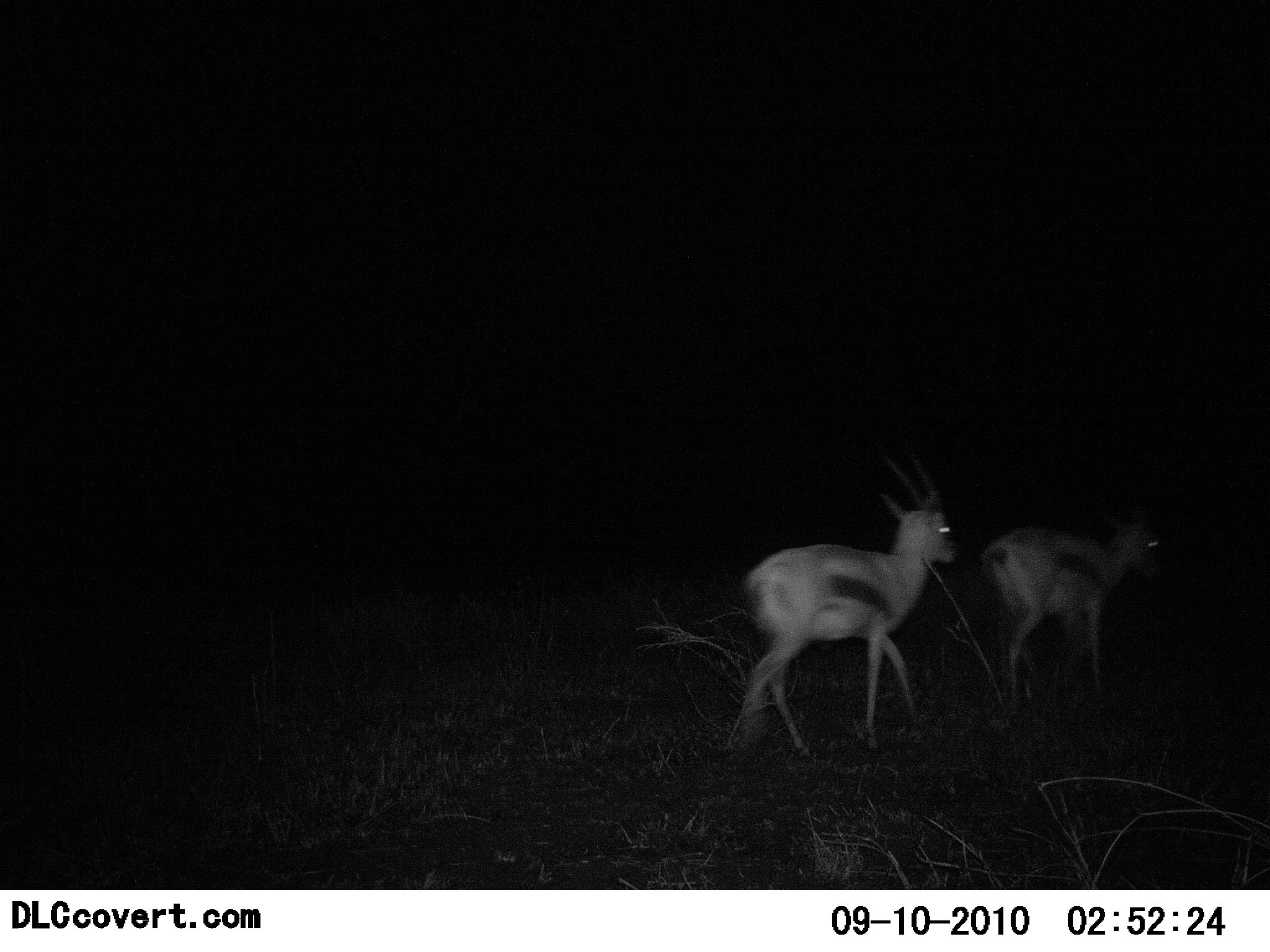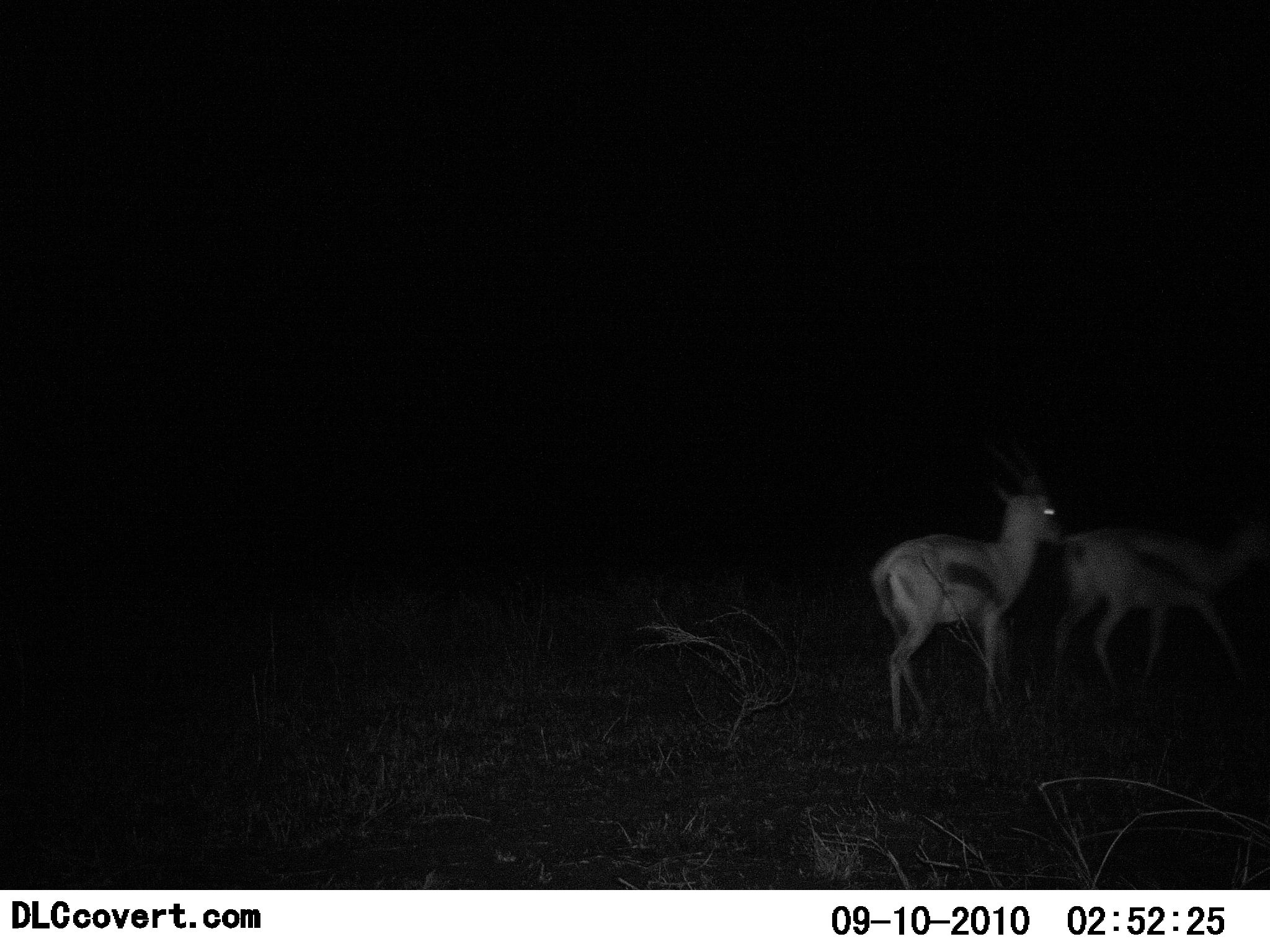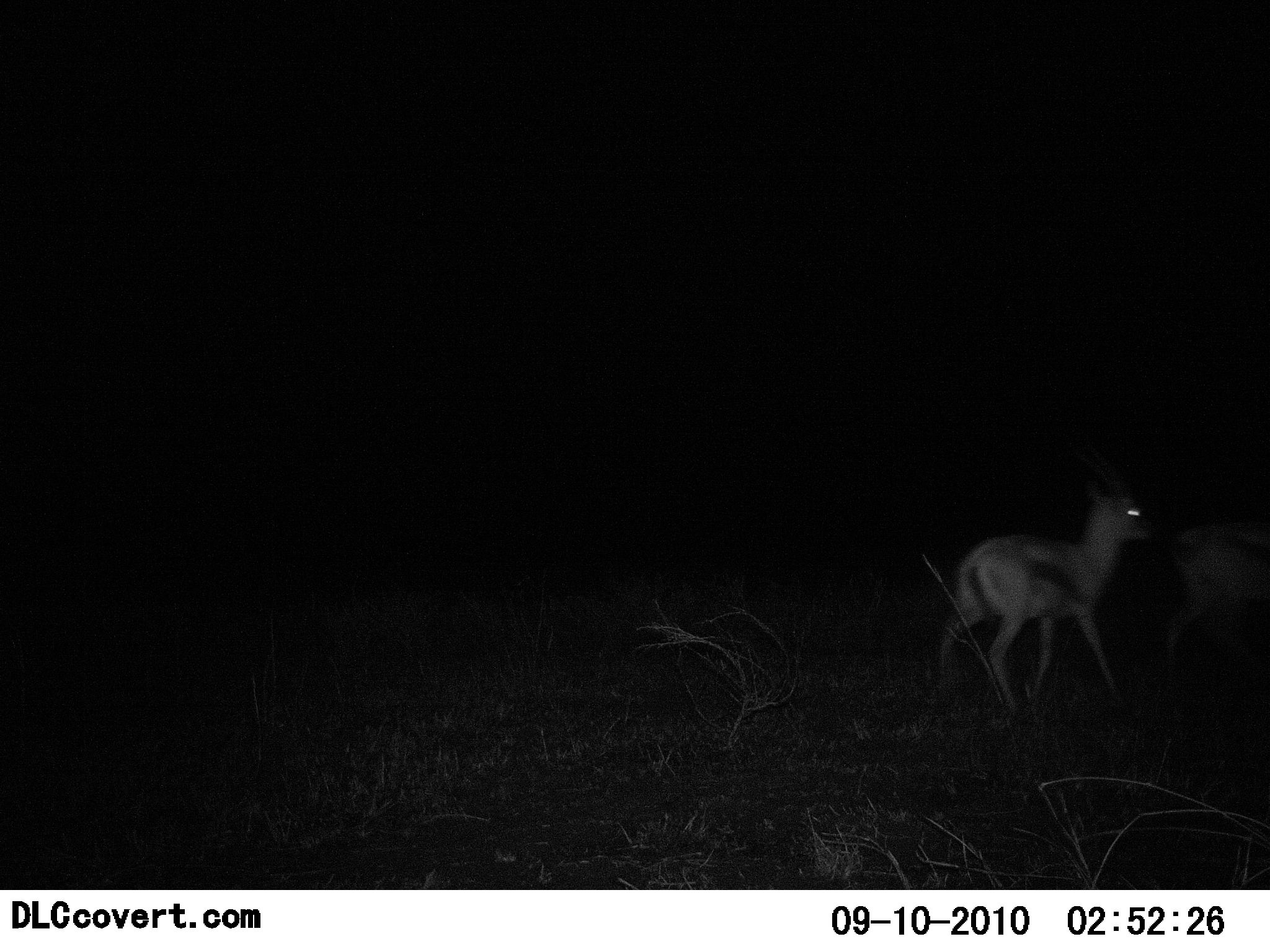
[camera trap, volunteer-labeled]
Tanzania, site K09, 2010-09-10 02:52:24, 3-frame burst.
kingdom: Animalia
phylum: Chordata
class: Mammalia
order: Artiodactyla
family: Bovidae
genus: Eudorcas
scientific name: Eudorcas thomsonii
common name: thomson's gazelle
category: gazellethomsons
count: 2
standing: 0%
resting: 0%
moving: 100%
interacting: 8%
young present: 0%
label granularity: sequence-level